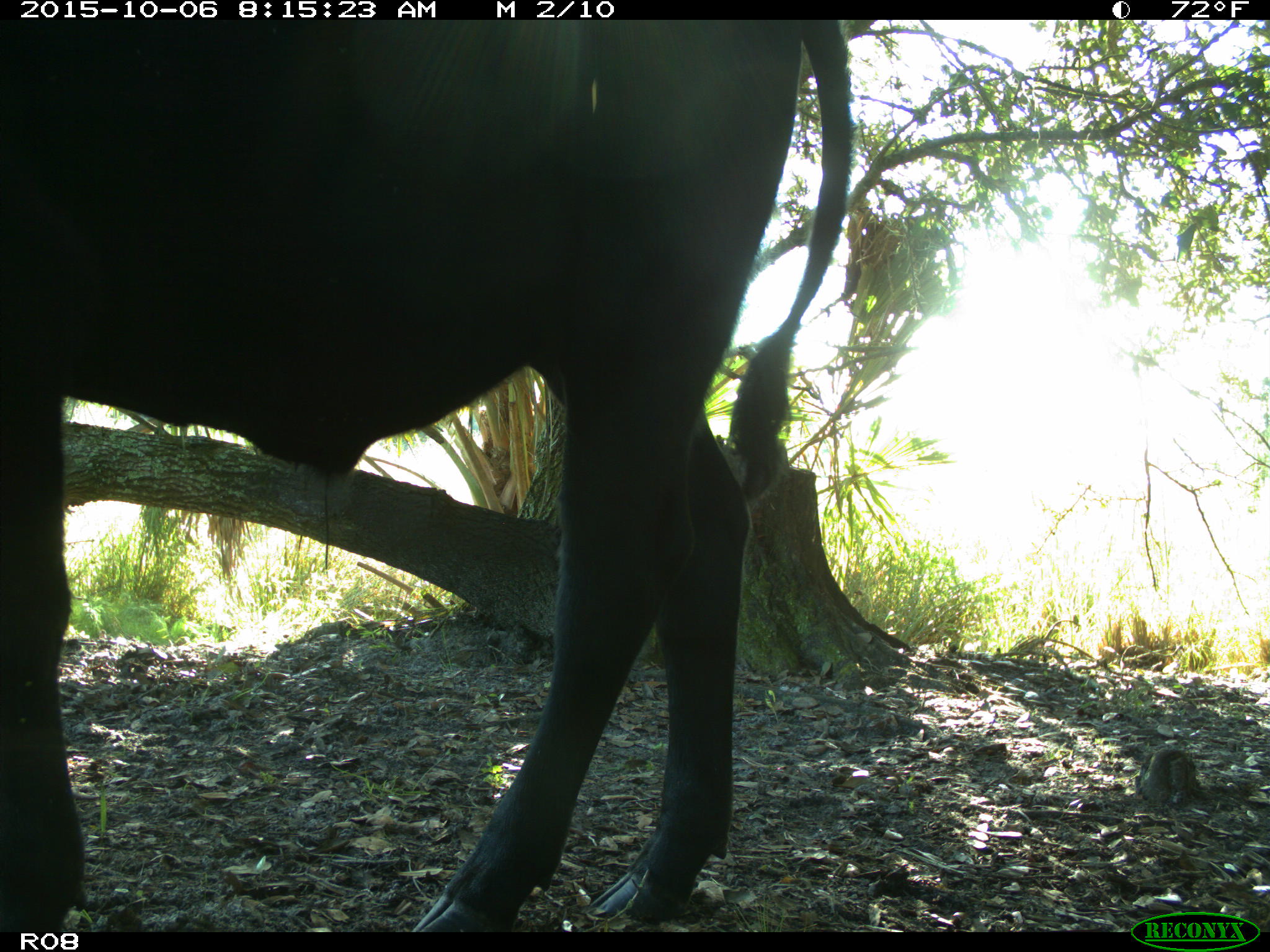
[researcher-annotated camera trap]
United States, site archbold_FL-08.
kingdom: Animalia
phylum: Chordata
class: Mammalia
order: Artiodactyla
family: Bovidae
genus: Bos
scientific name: Bos taurus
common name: domestic cow